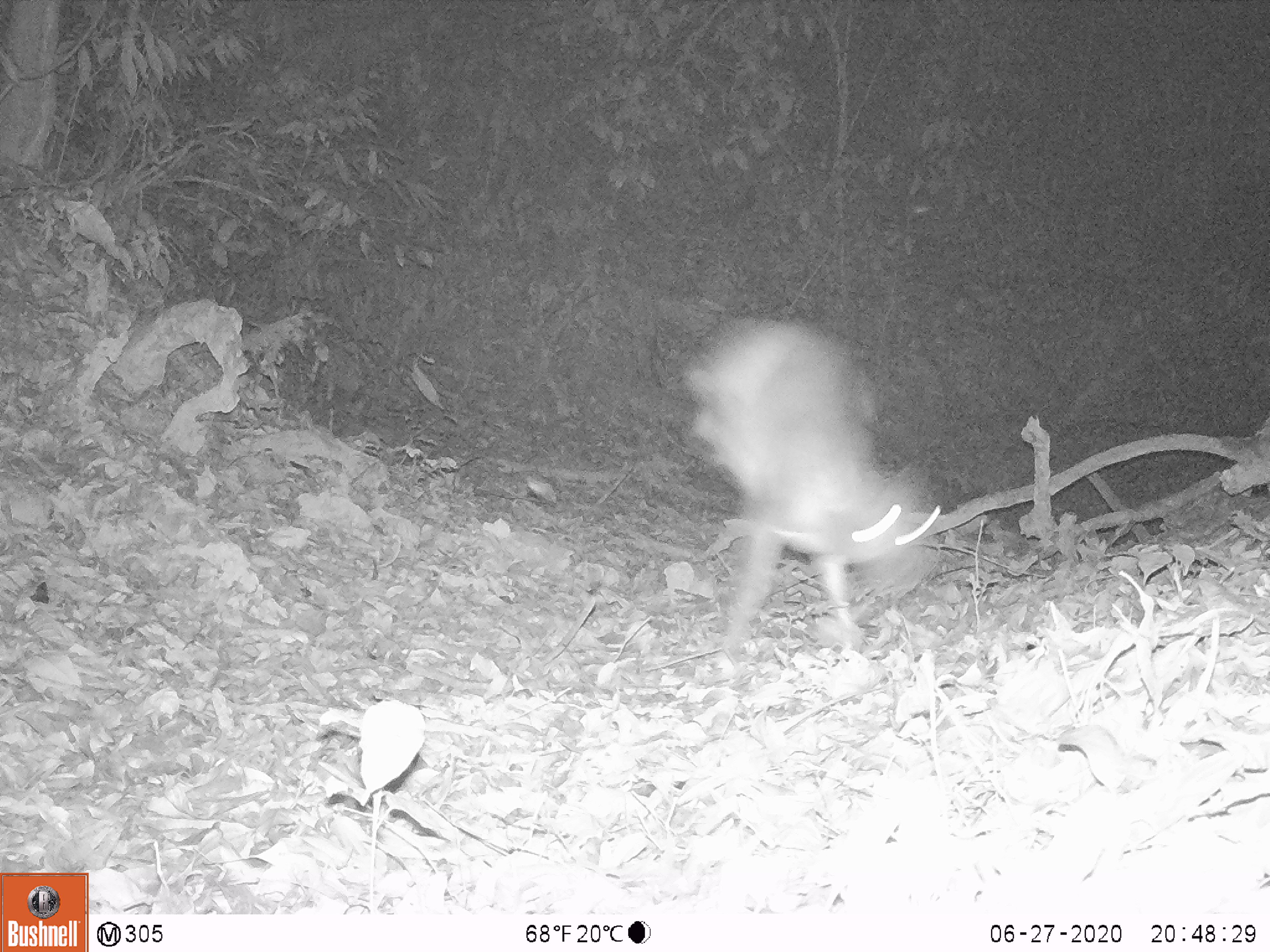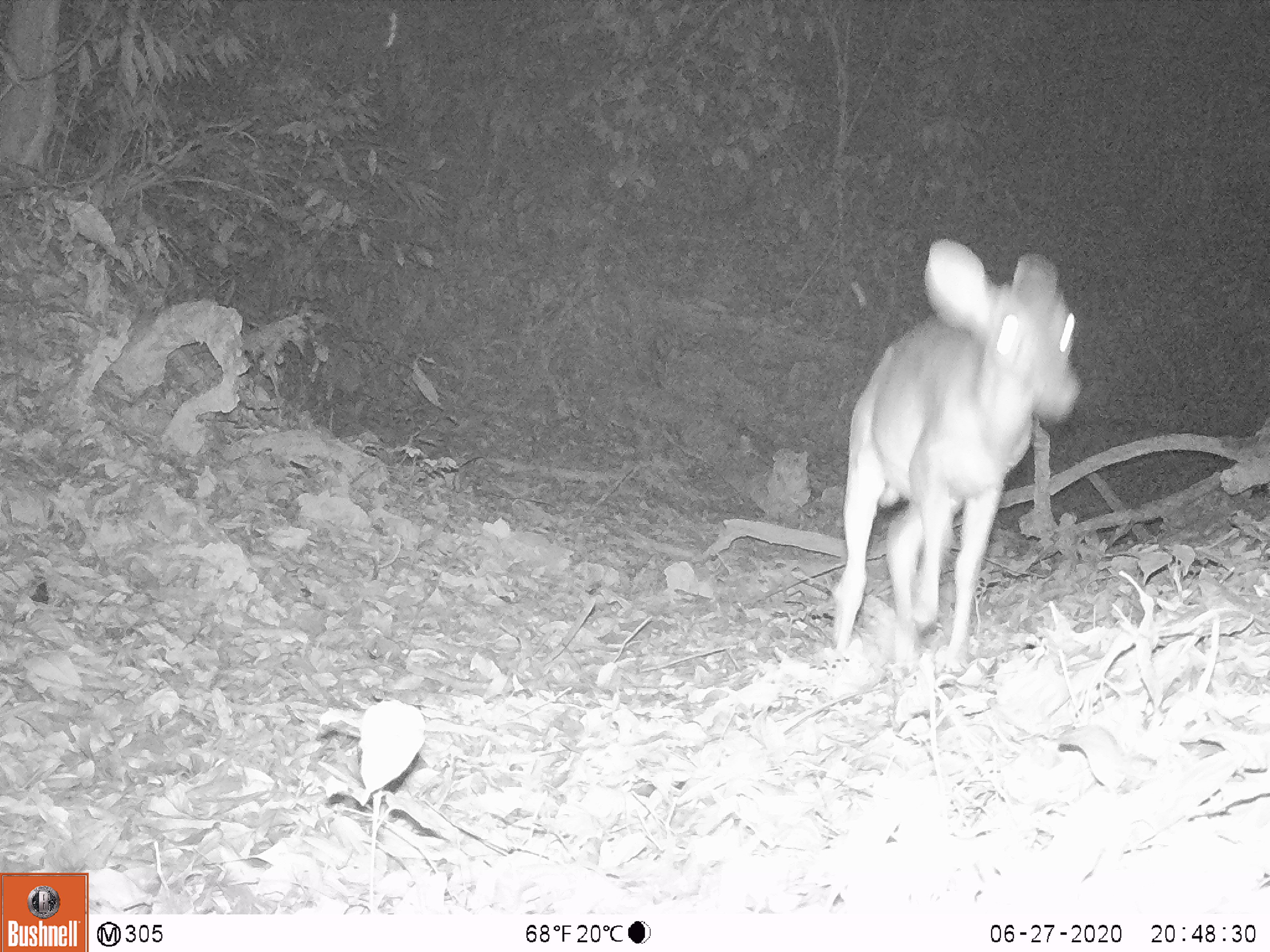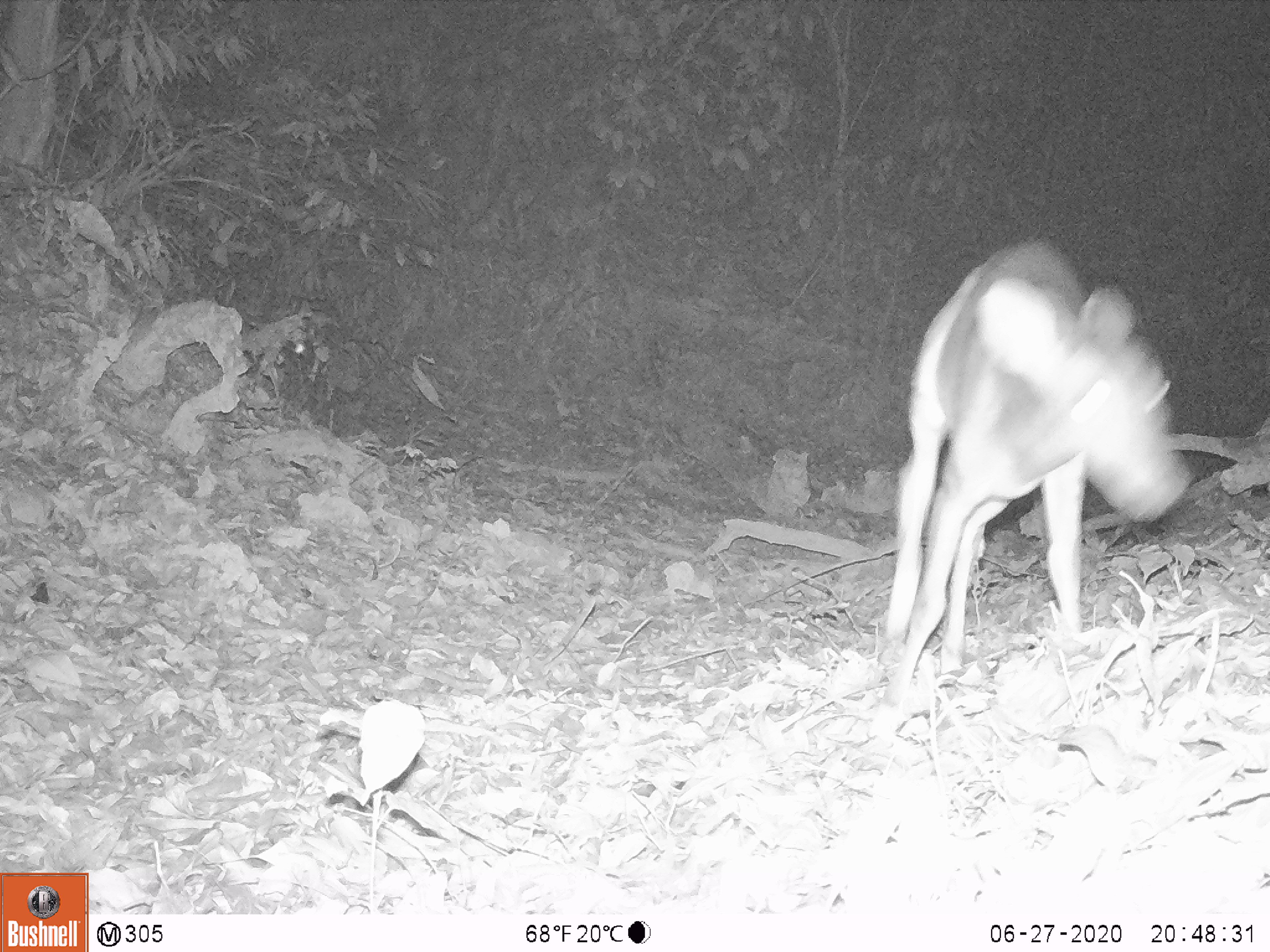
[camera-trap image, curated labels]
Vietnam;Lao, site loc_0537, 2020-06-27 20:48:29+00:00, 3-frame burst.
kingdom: Animalia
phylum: Chordata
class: Mammalia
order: Artiodactyla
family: Cervidae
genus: Muntiacus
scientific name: Muntiacus vuquangensis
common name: large-antlered muntjac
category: large antlered muntjac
Large antlered muntjac (large-antlered muntjac) (Muntiacus vuquangensis). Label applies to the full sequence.